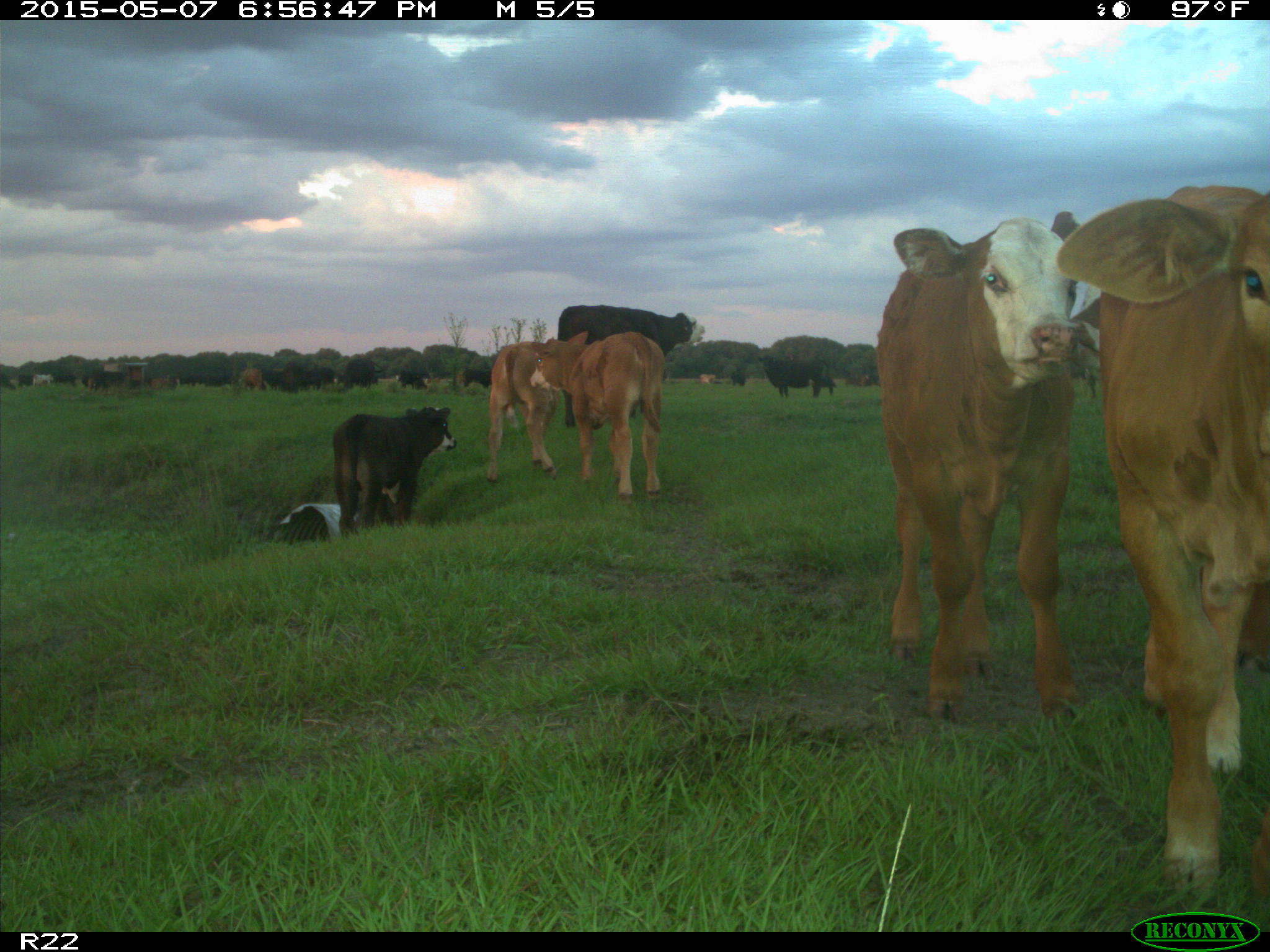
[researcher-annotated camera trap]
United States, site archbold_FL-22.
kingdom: Animalia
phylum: Chordata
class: Mammalia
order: Artiodactyla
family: Bovidae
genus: Bos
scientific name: Bos taurus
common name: domestic cow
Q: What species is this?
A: Bos taurus (domestic cow).